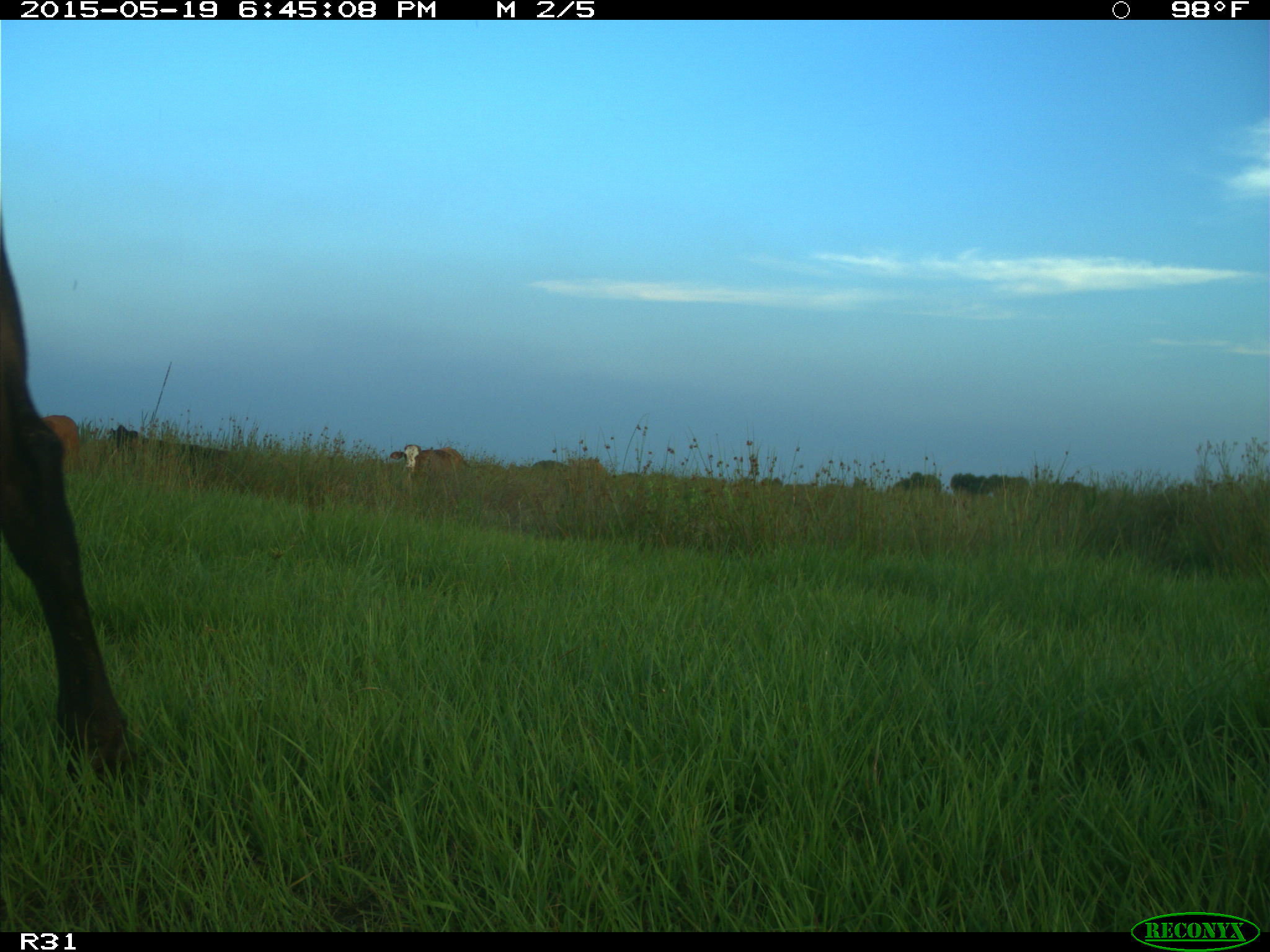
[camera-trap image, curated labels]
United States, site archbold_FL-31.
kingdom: Animalia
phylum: Chordata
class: Mammalia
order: Artiodactyla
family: Bovidae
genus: Bos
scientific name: Bos taurus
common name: domestic cow